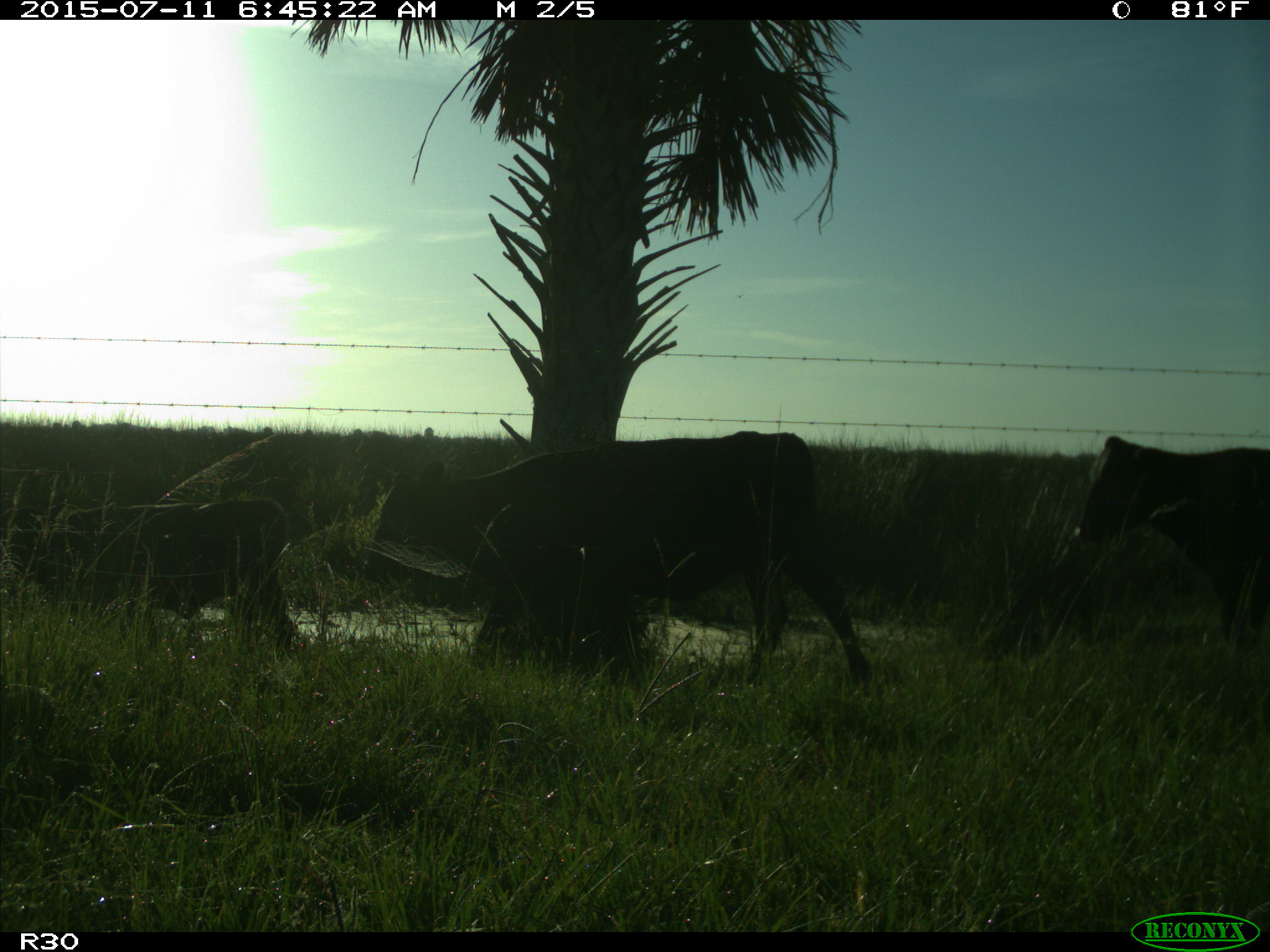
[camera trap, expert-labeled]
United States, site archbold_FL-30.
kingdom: Animalia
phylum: Chordata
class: Mammalia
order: Artiodactyla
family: Bovidae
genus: Bos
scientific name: Bos taurus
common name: domestic cow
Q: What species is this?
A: Bos taurus (domestic cow).